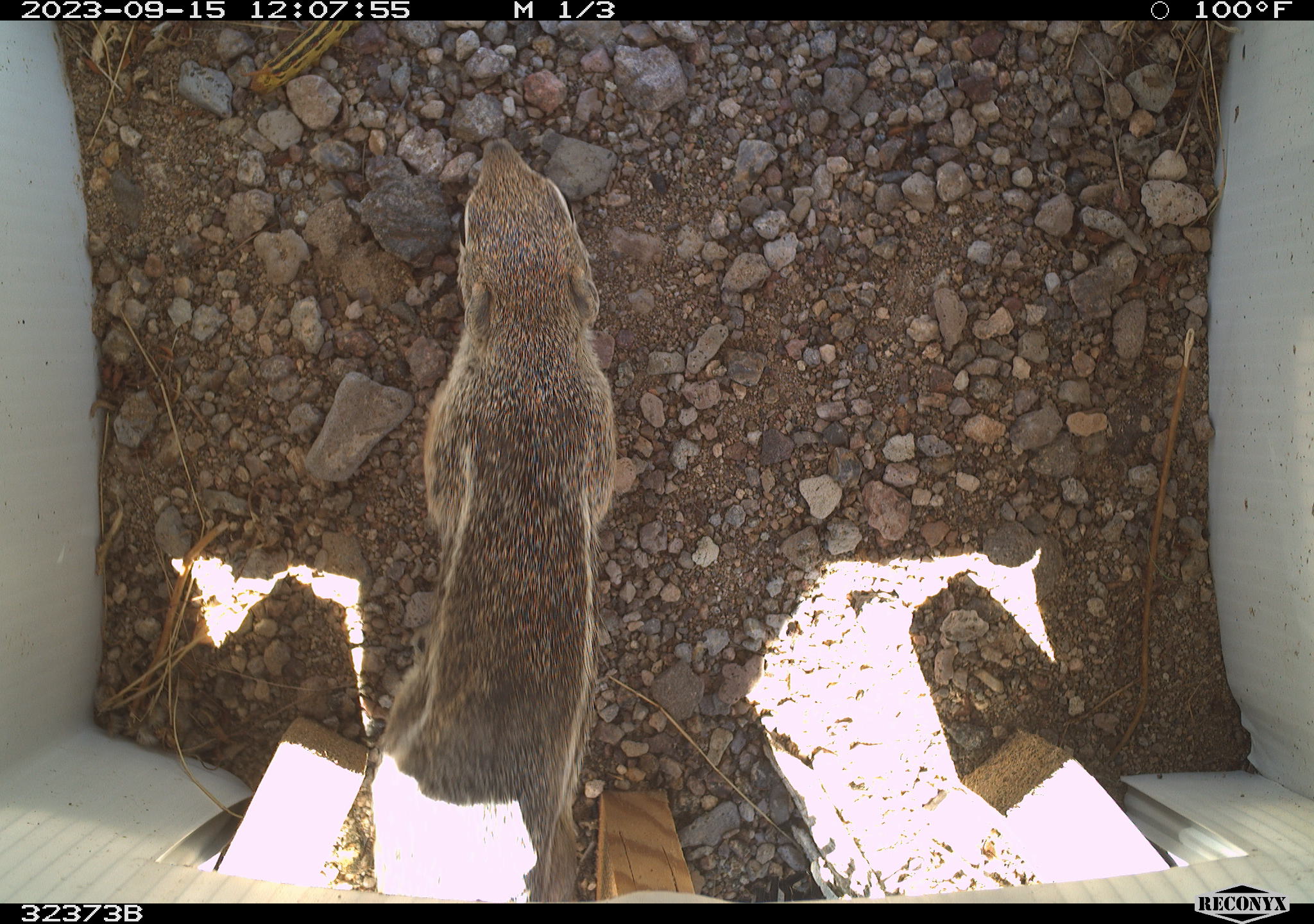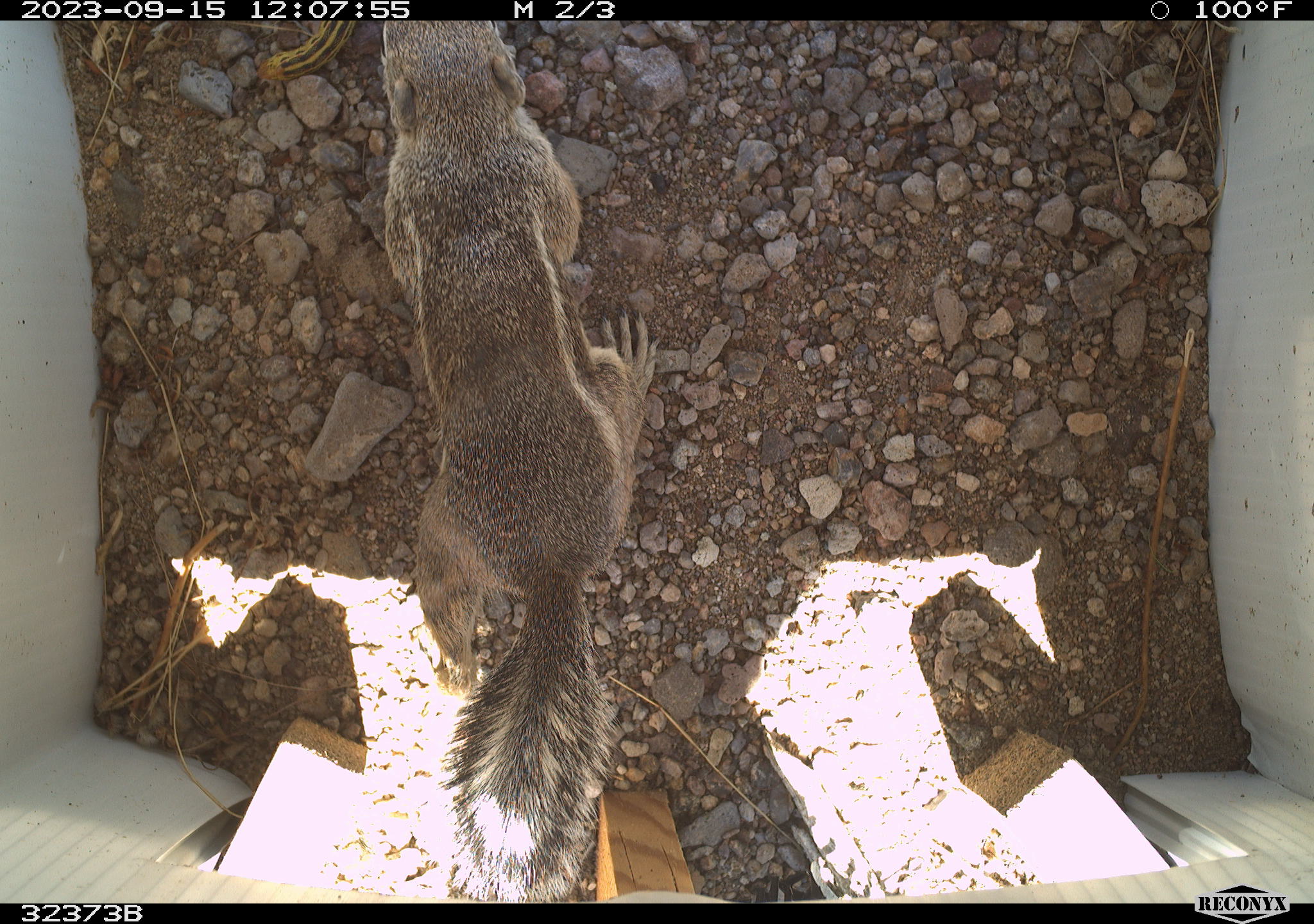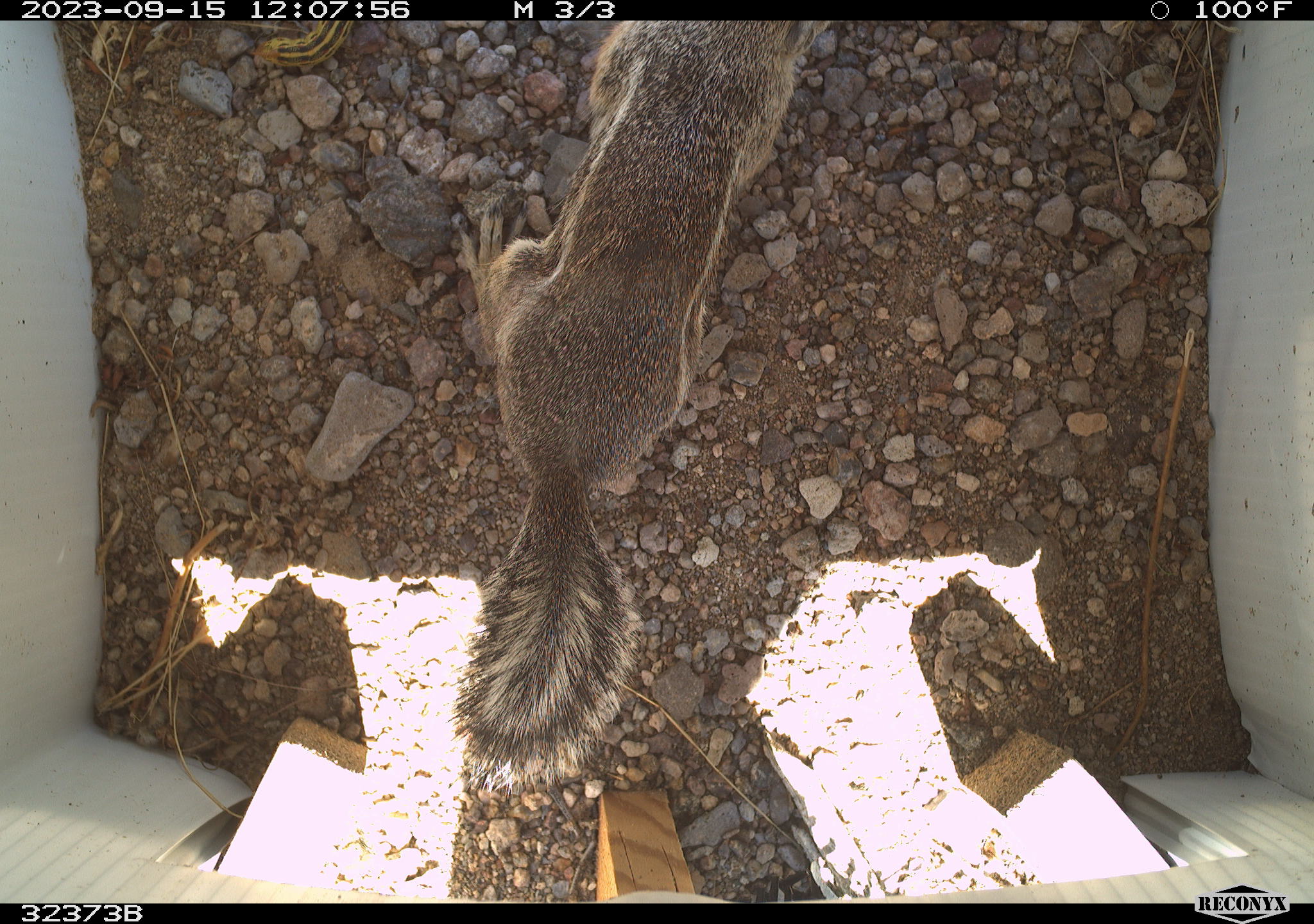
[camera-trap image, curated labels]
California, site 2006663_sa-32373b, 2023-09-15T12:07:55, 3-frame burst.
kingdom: Animalia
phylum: Chordata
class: Mammalia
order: Rodentia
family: Sciuridae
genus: Ammospermophilus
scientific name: Ammospermophilus leucurus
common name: white-tailed antelope squirrel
White-tailed antelope squirrel (Ammospermophilus leucurus).